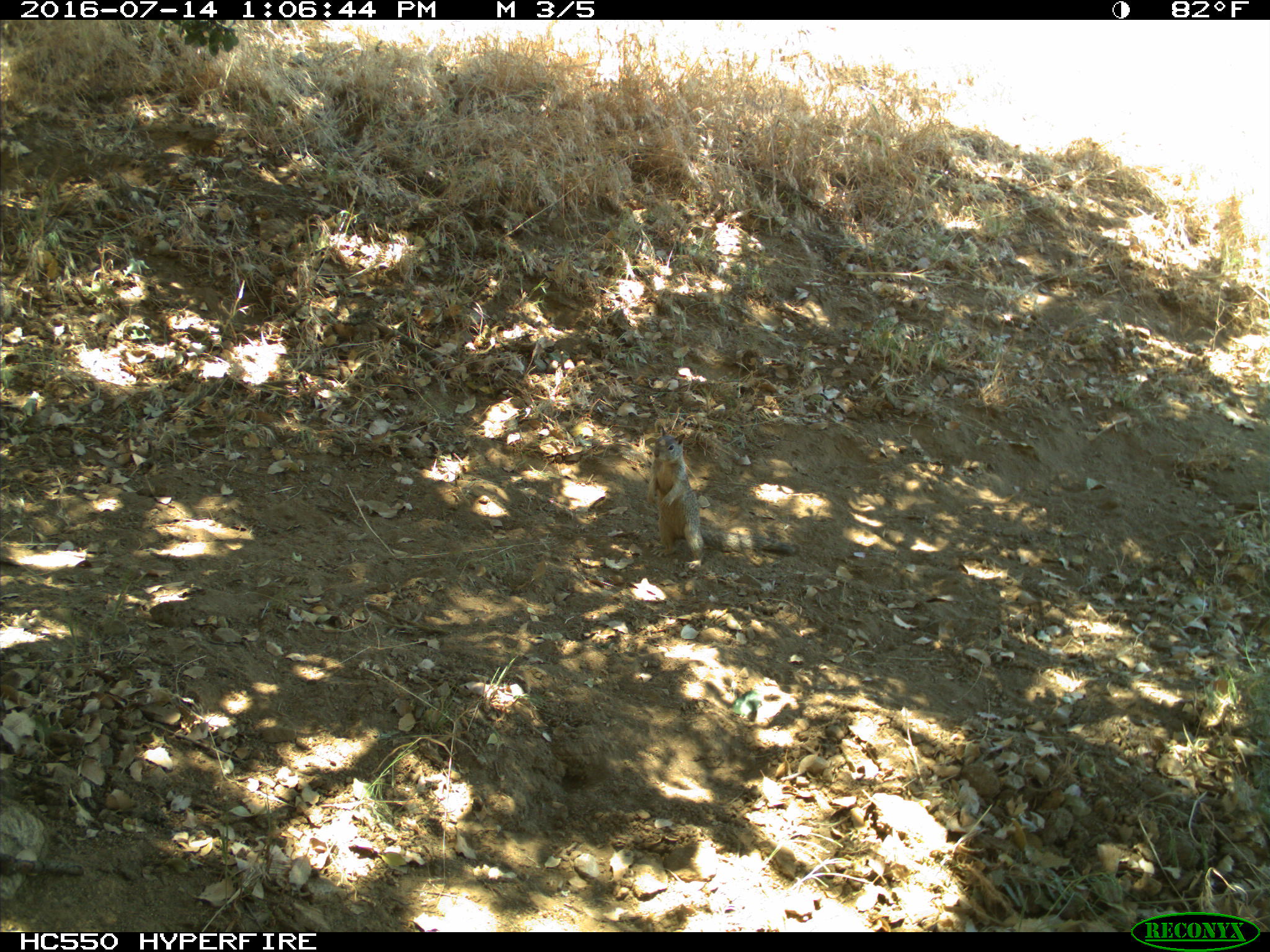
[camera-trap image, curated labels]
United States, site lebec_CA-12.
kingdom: Animalia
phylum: Chordata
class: Mammalia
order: Rodentia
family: Sciuridae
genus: Otospermophilus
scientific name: Otospermophilus beecheyi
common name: california ground squirrel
Otospermophilus beecheyi (california ground squirrel).